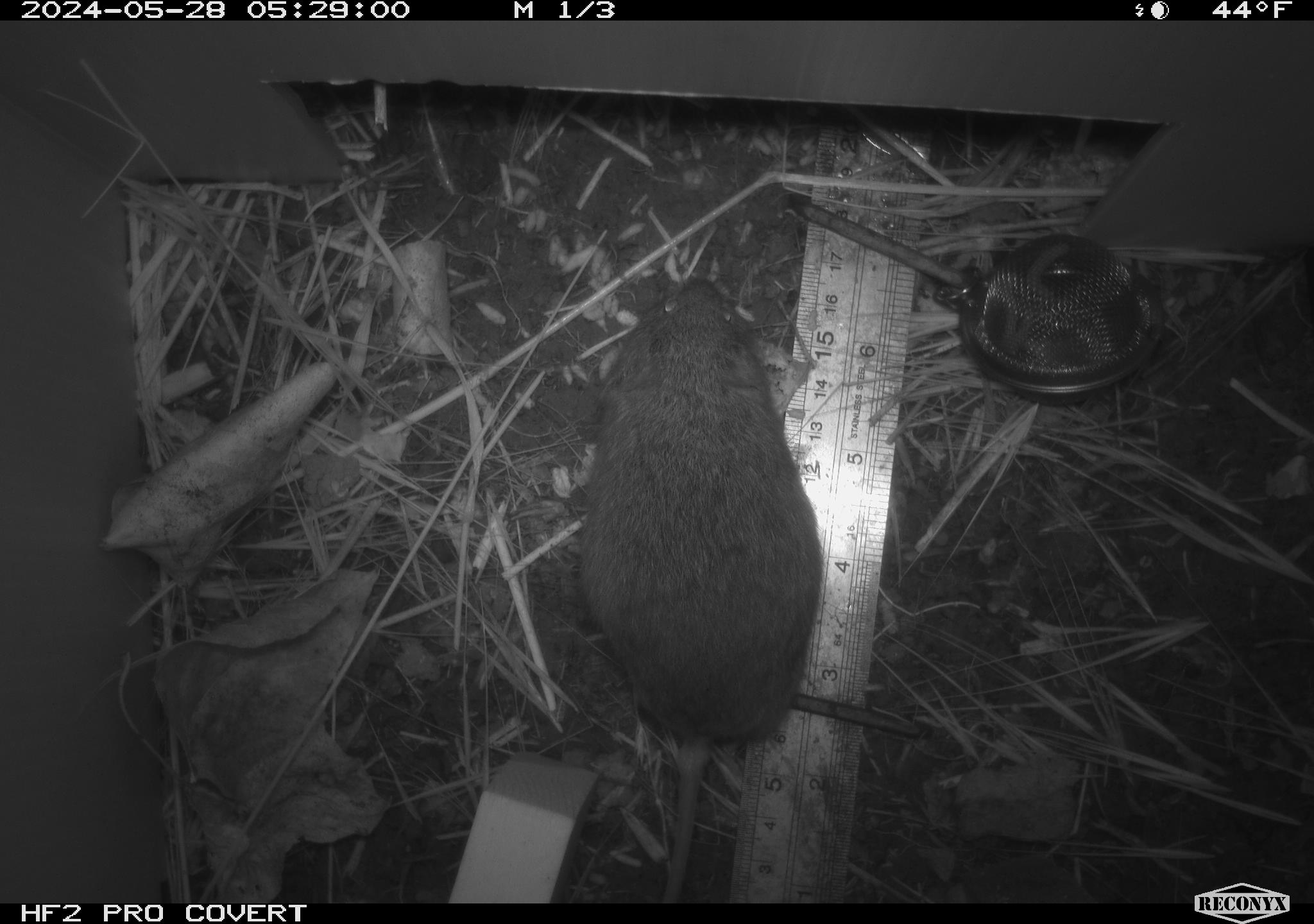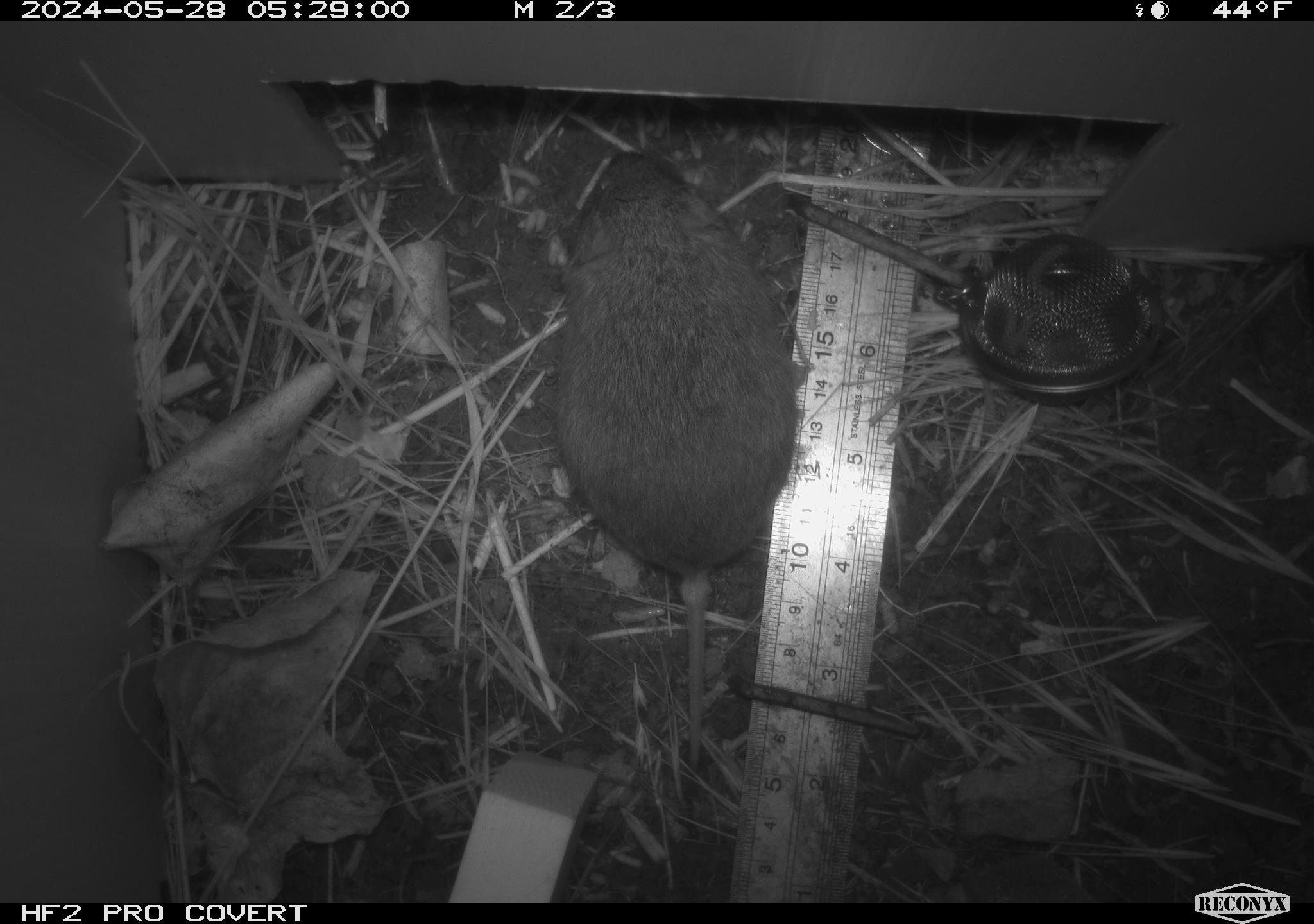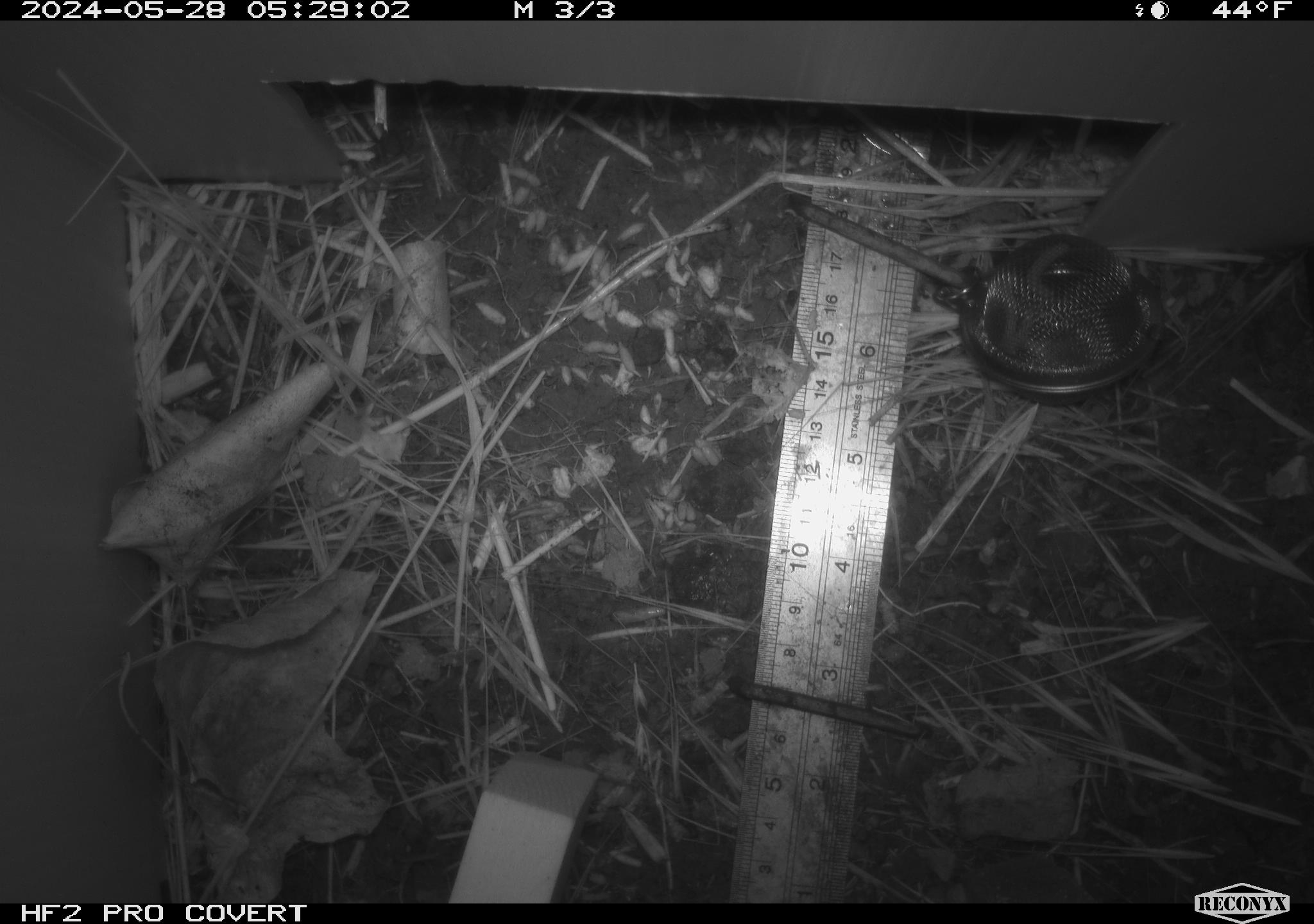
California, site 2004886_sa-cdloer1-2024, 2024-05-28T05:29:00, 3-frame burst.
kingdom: Animalia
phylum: Chordata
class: Mammalia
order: Rodentia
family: Cricetidae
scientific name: Arvicolinae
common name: voles, lemmings, and muskrats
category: arvicolinae subfamily